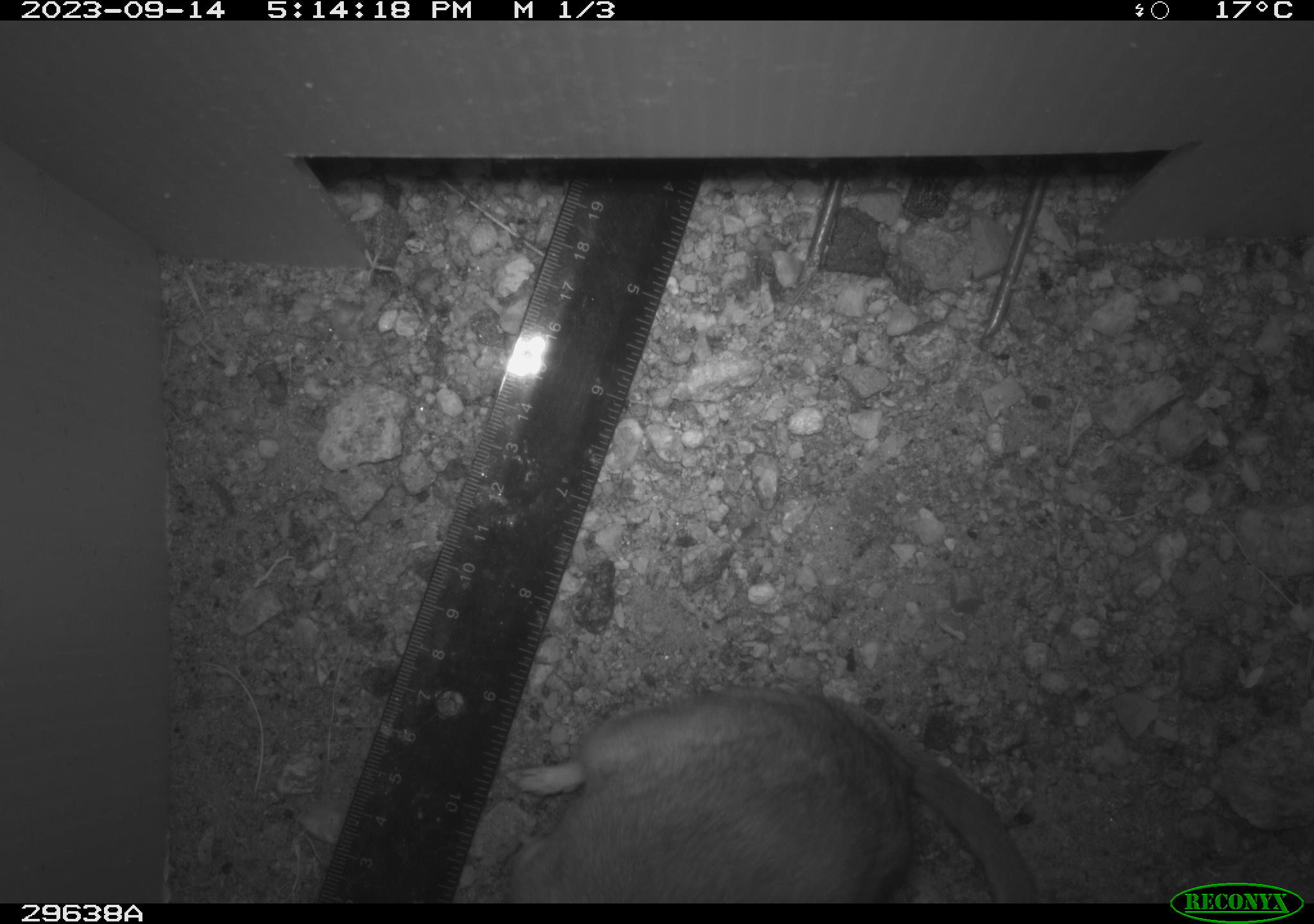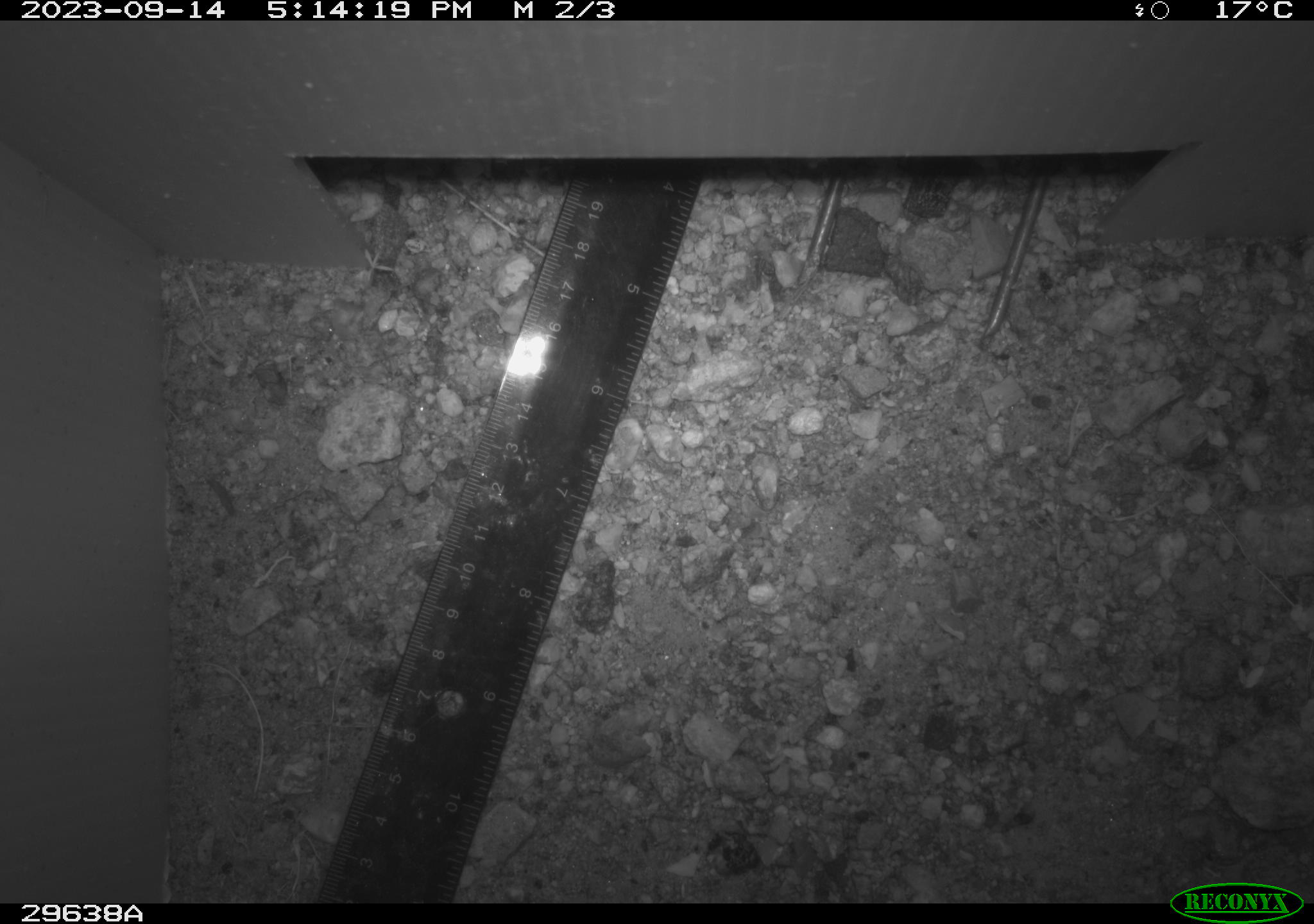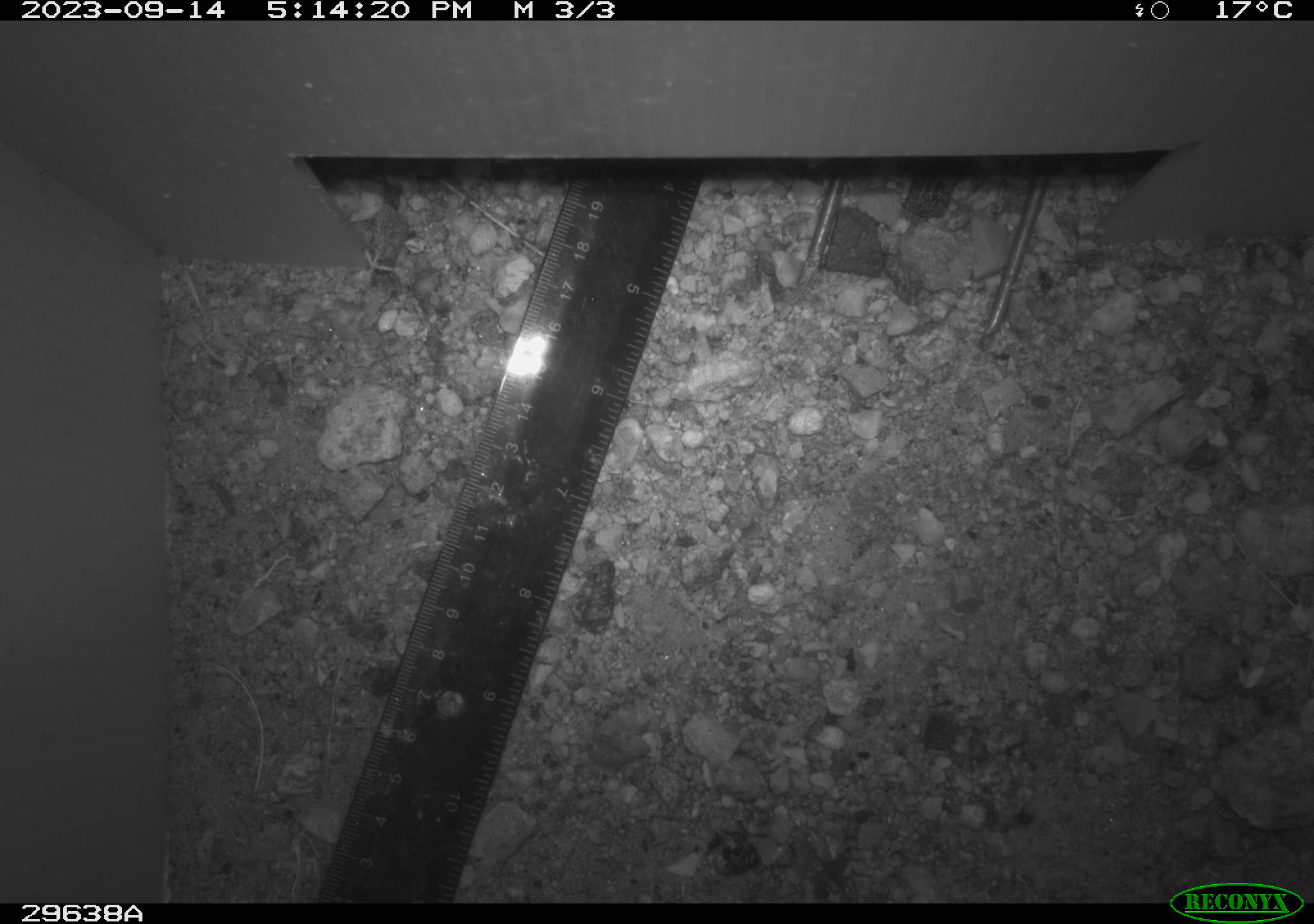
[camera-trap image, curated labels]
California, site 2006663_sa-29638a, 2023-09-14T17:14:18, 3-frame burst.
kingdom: Animalia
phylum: Chordata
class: Mammalia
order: Rodentia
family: Cricetidae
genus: Neotoma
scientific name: Neotoma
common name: pack rat or woodrat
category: neotoma species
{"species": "neotoma species (pack rat or woodrat) (Neotoma)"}